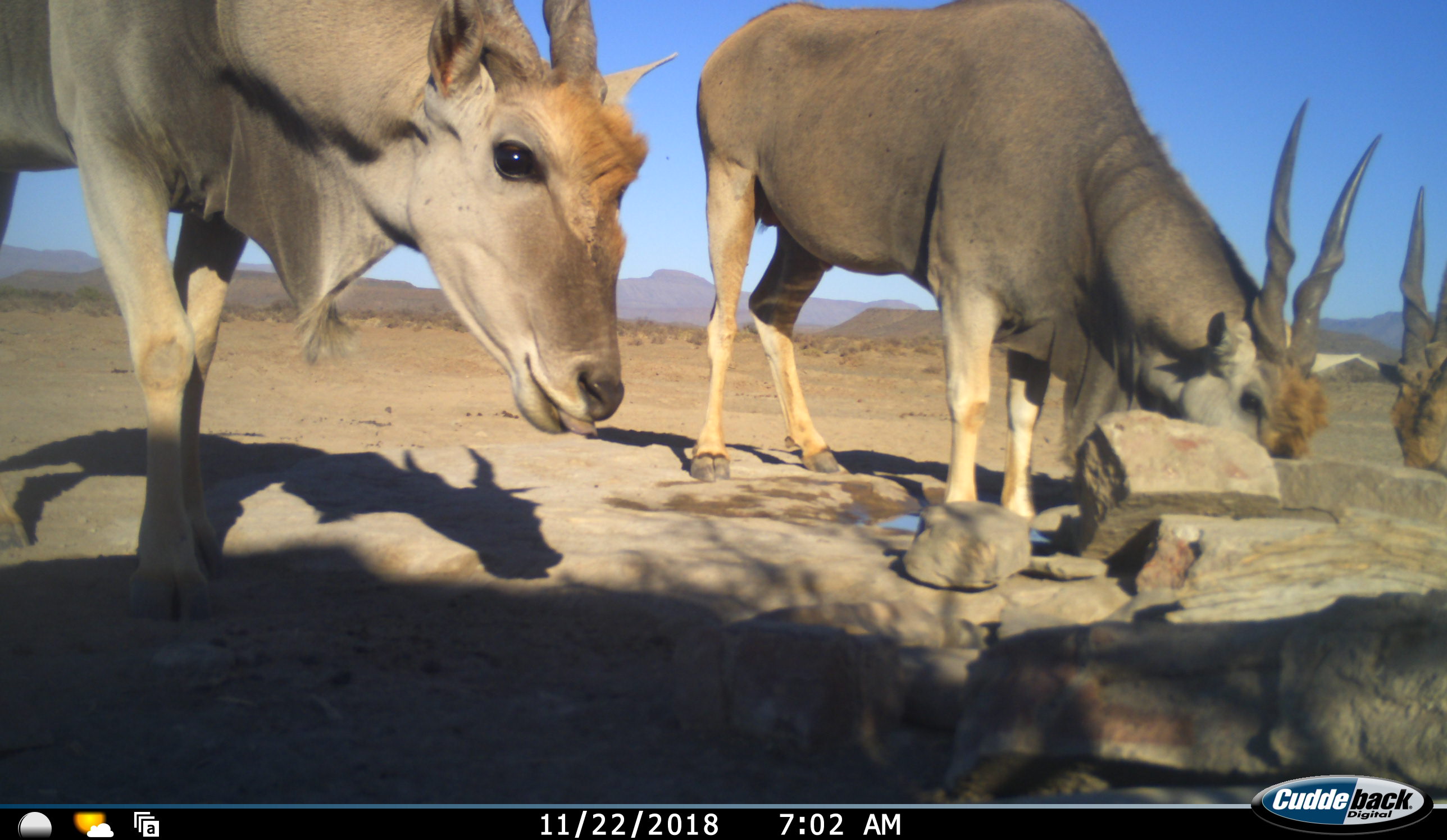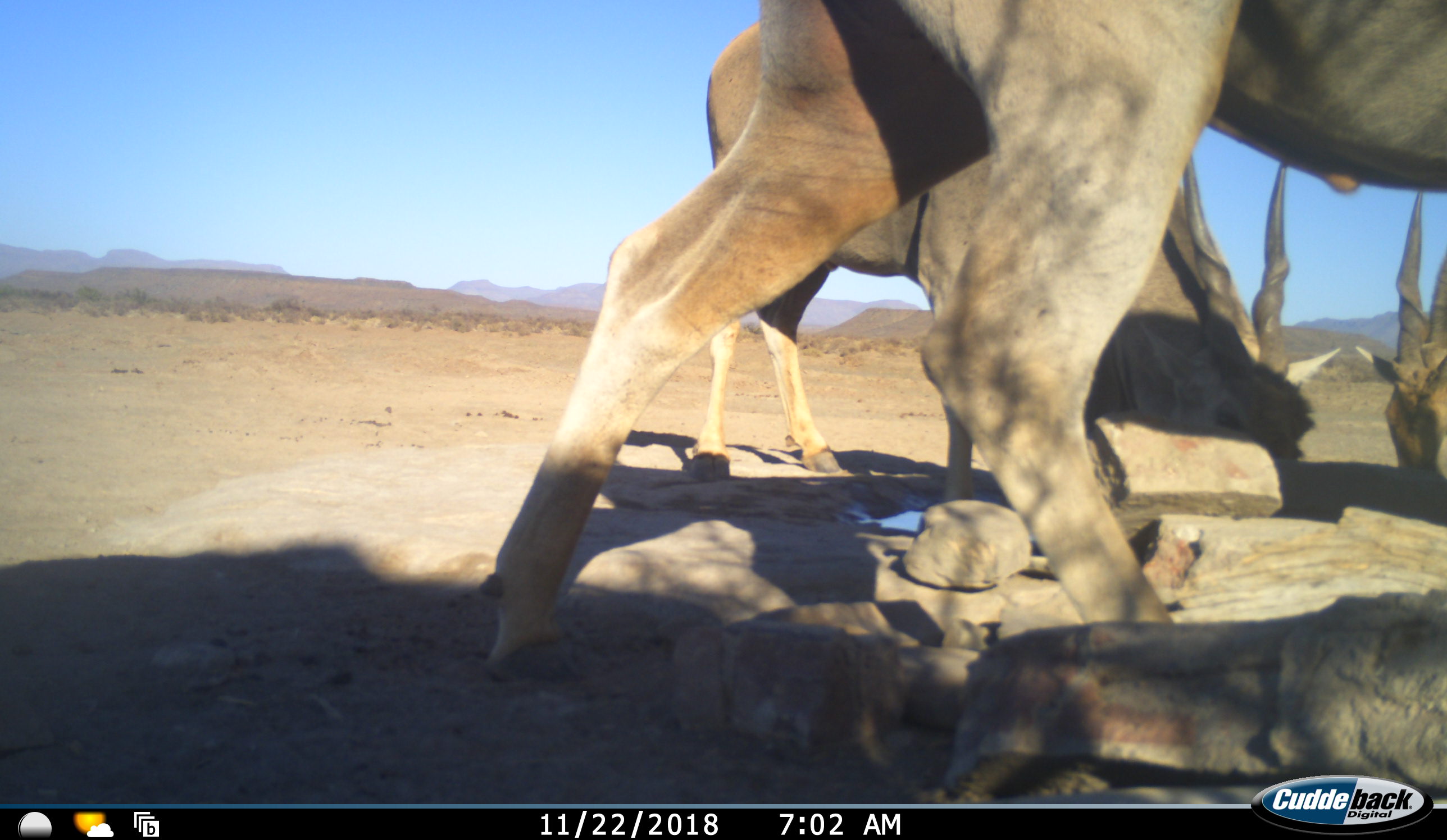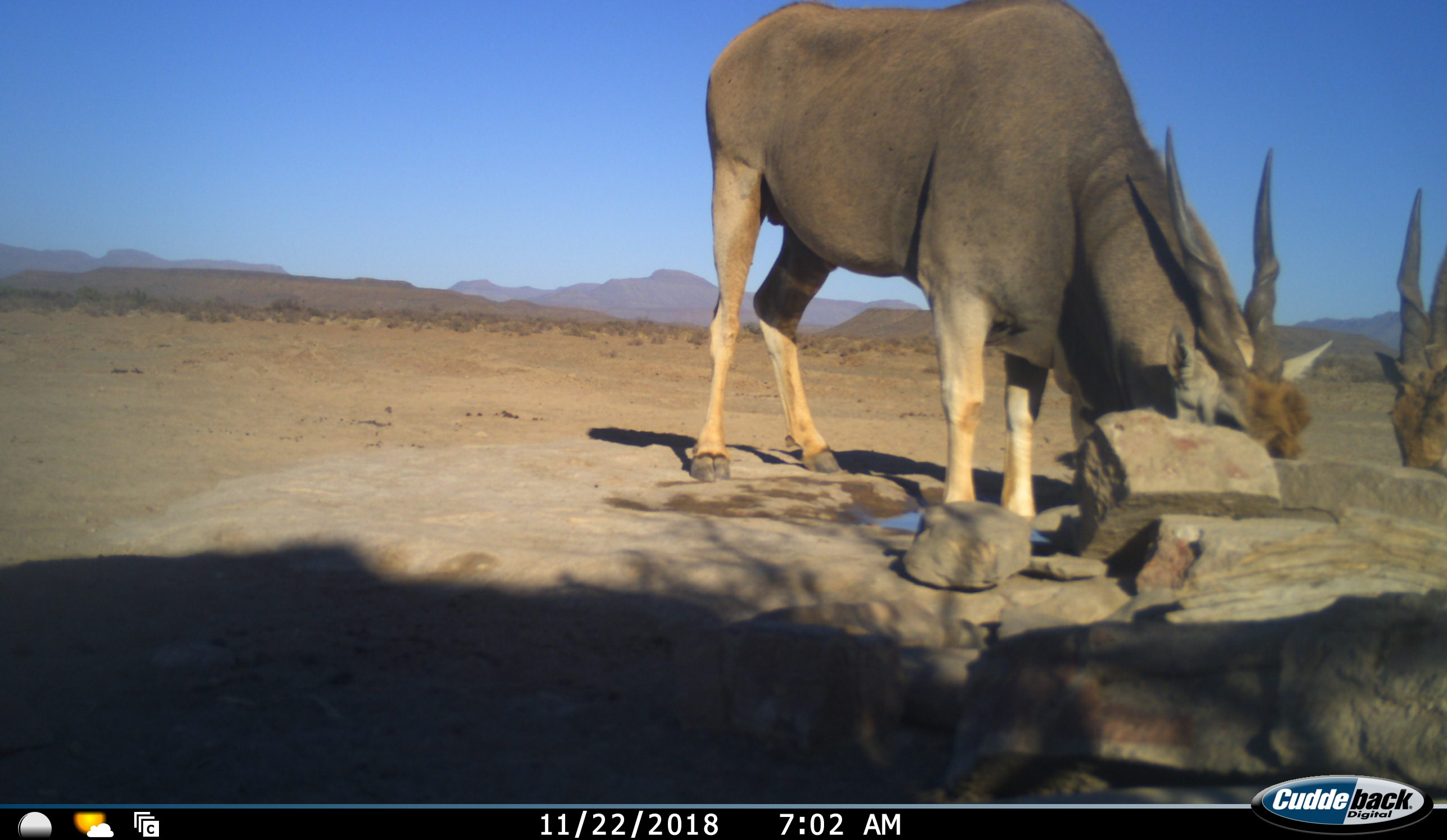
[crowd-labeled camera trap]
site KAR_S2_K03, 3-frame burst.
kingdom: Animalia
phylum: Chordata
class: Mammalia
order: Artiodactyla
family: Bovidae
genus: Tragelaphus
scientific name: Tragelaphus oryx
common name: eland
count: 3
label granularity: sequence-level